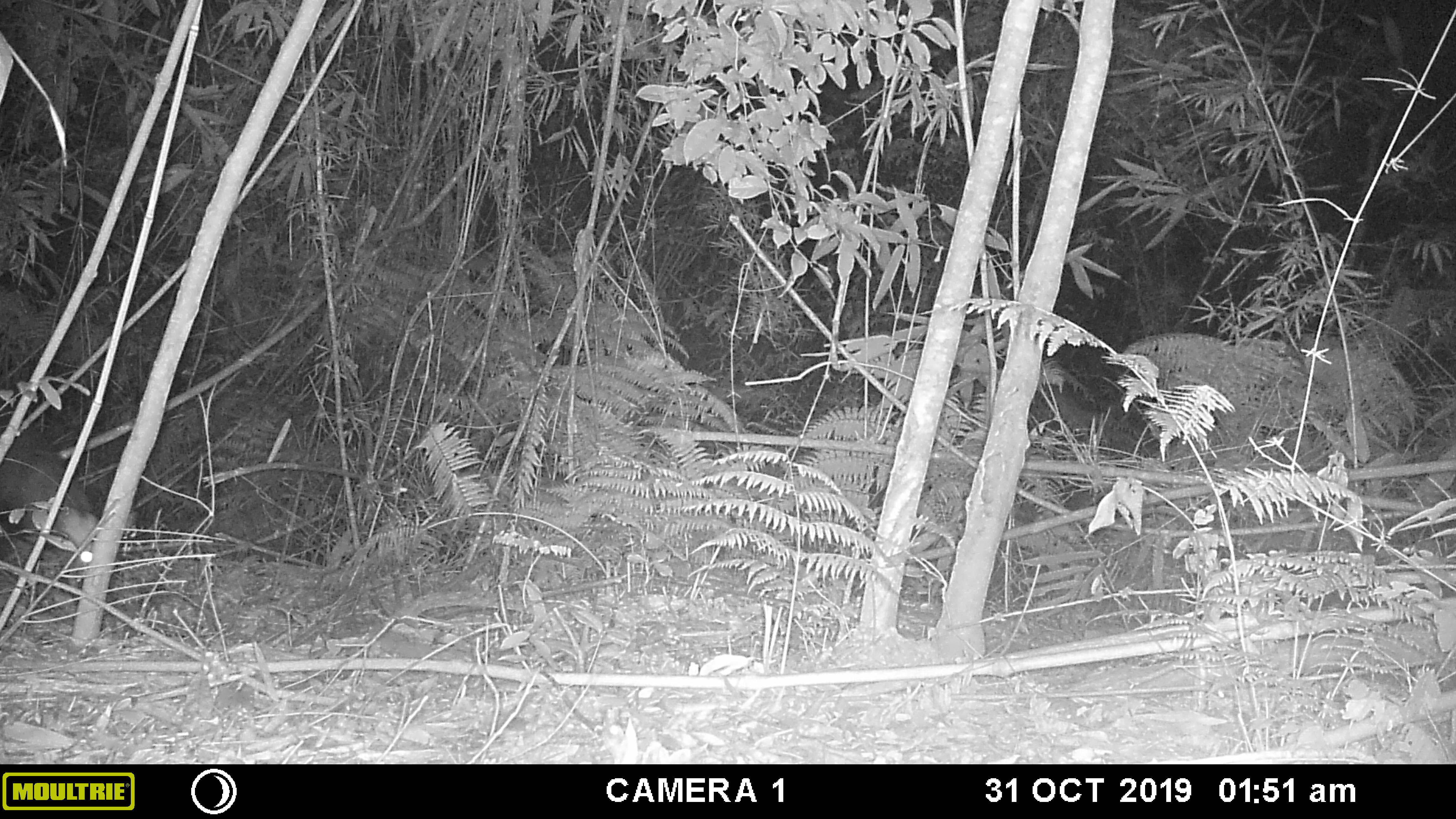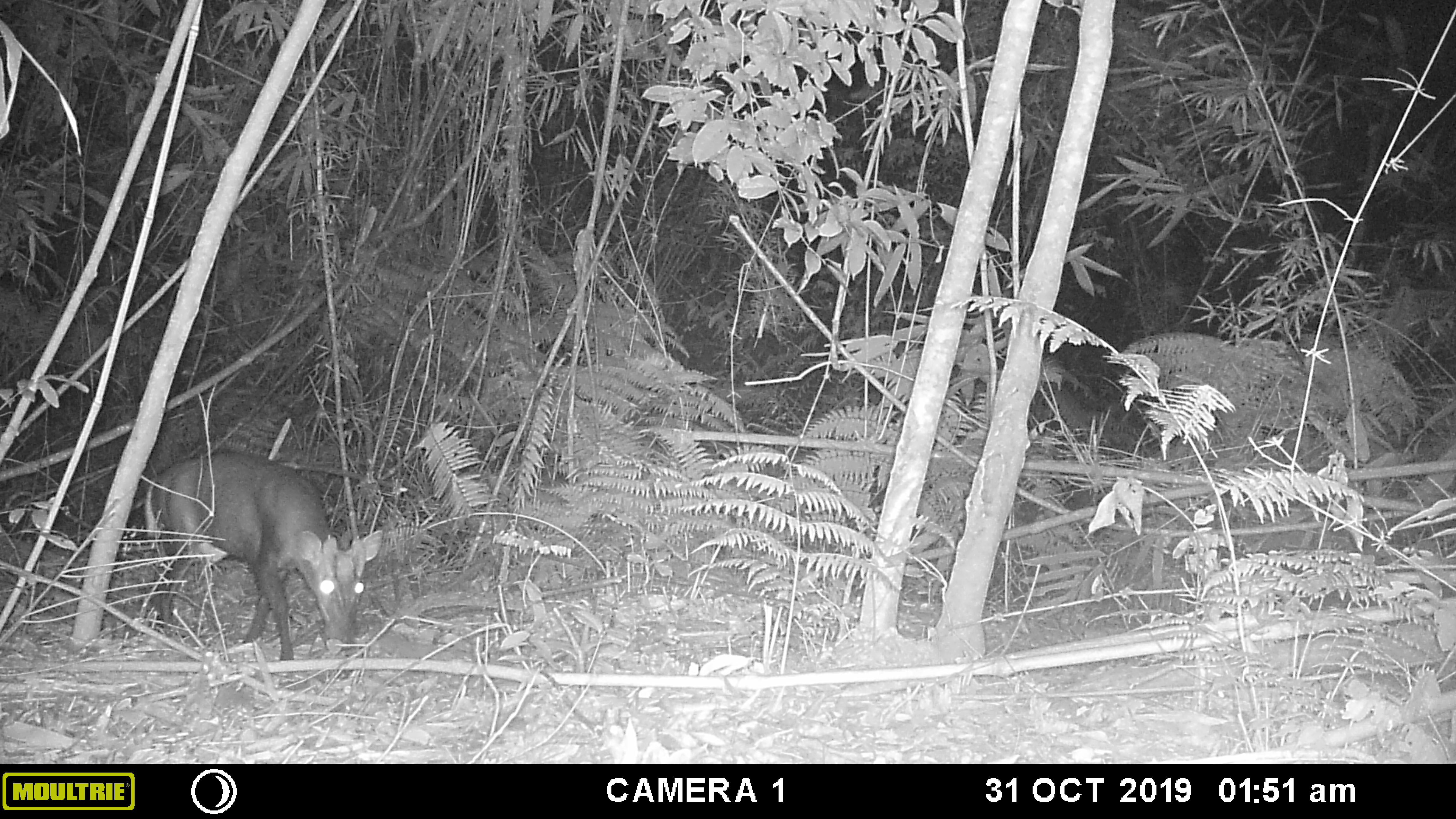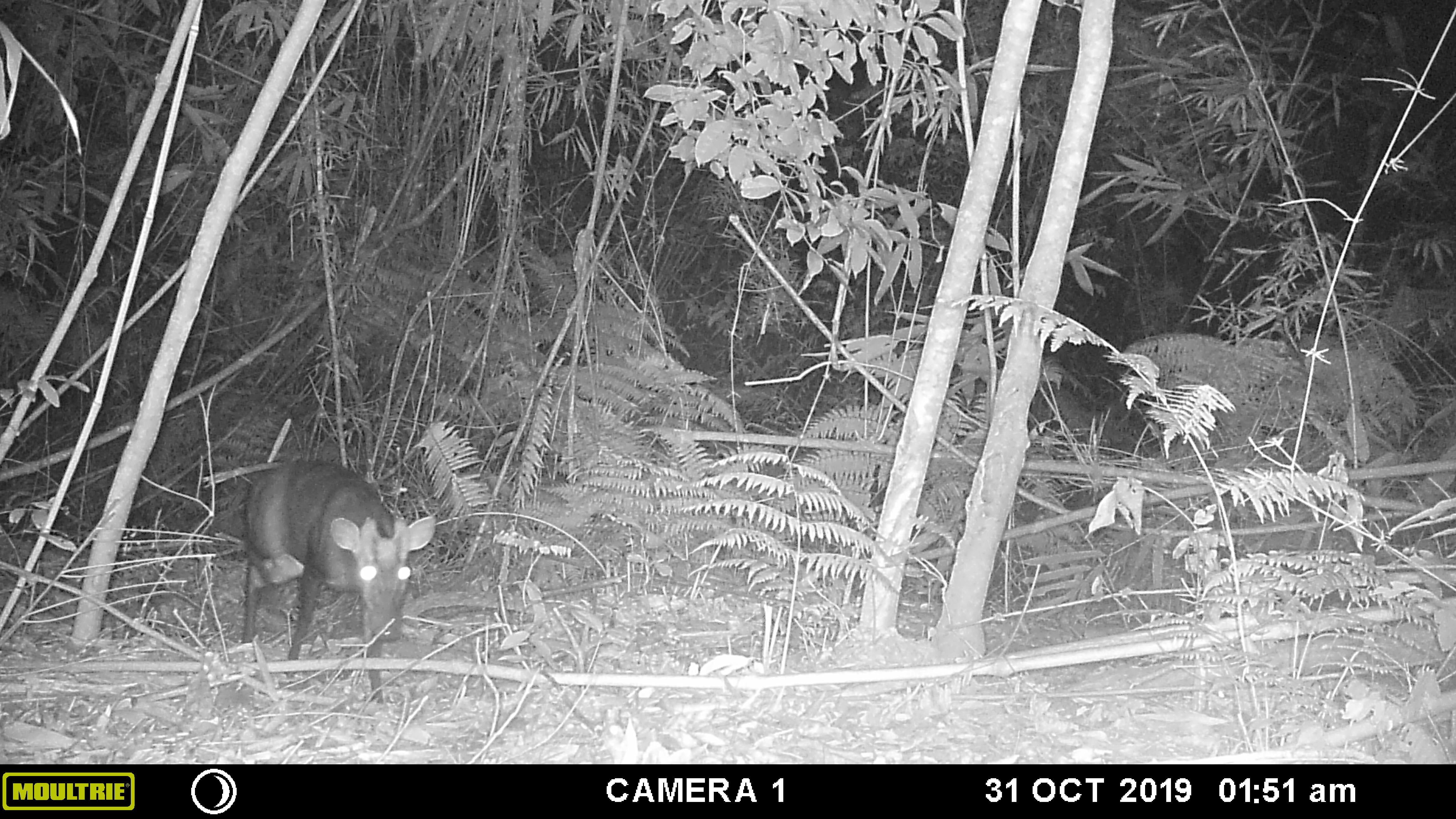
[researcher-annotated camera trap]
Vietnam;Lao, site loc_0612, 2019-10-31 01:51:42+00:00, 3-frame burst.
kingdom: Animalia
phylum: Chordata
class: Mammalia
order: Artiodactyla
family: Cervidae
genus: Muntiacus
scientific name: Muntiacus rooseveltorum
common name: roosevelt's muntjac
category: roosevelts muntjac group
Roosevelts muntjac group (roosevelt's muntjac) (Muntiacus rooseveltorum). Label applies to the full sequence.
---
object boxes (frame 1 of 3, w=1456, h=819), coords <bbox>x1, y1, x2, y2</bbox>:
roosevelts muntjac group: <bbox>0, 426, 100, 584</bbox>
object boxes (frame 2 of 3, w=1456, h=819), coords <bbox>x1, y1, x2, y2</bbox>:
roosevelts muntjac group: <bbox>129, 454, 383, 661</bbox>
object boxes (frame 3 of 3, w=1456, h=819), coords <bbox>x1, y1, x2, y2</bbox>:
roosevelts muntjac group: <bbox>238, 458, 436, 701</bbox>